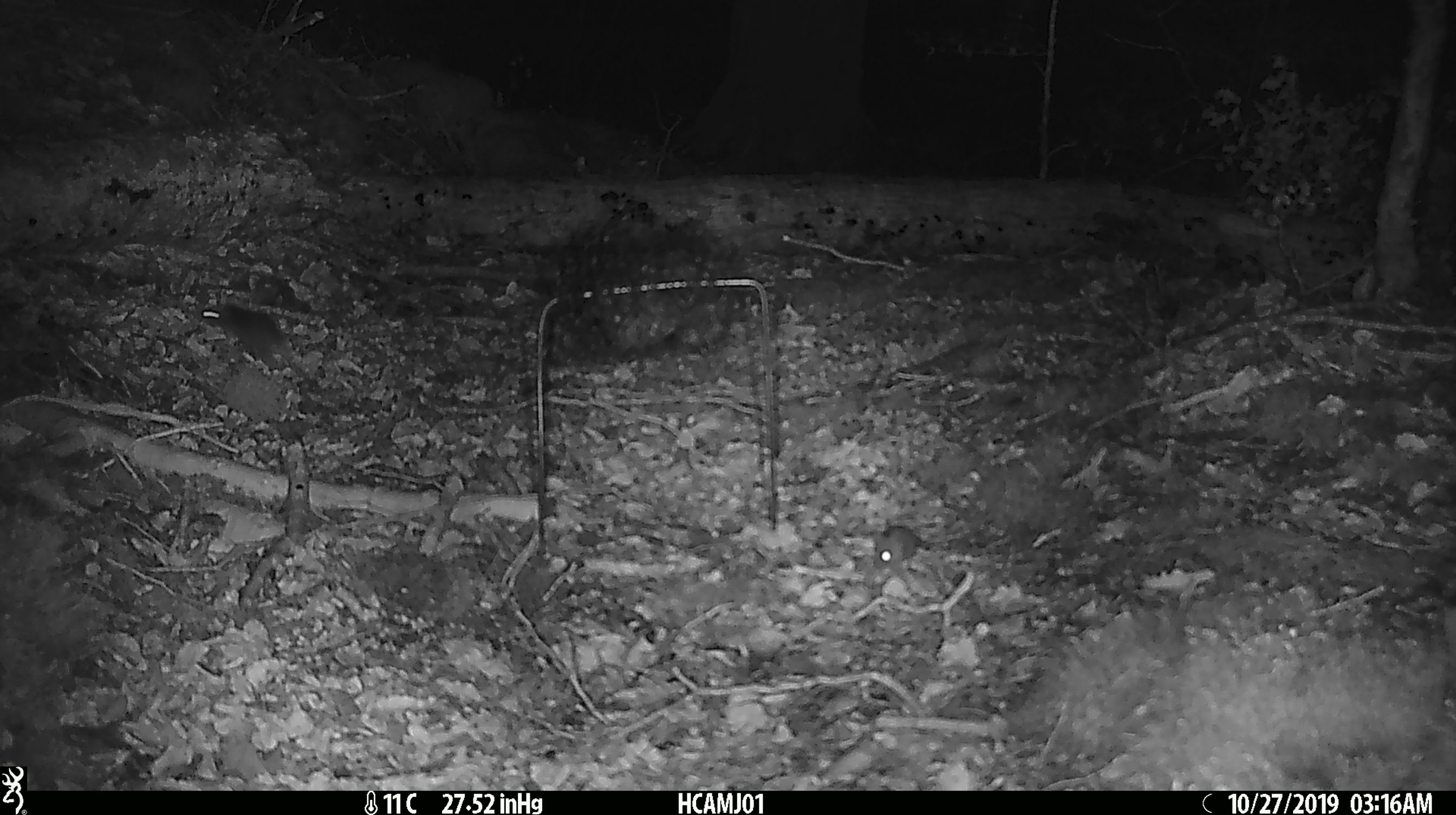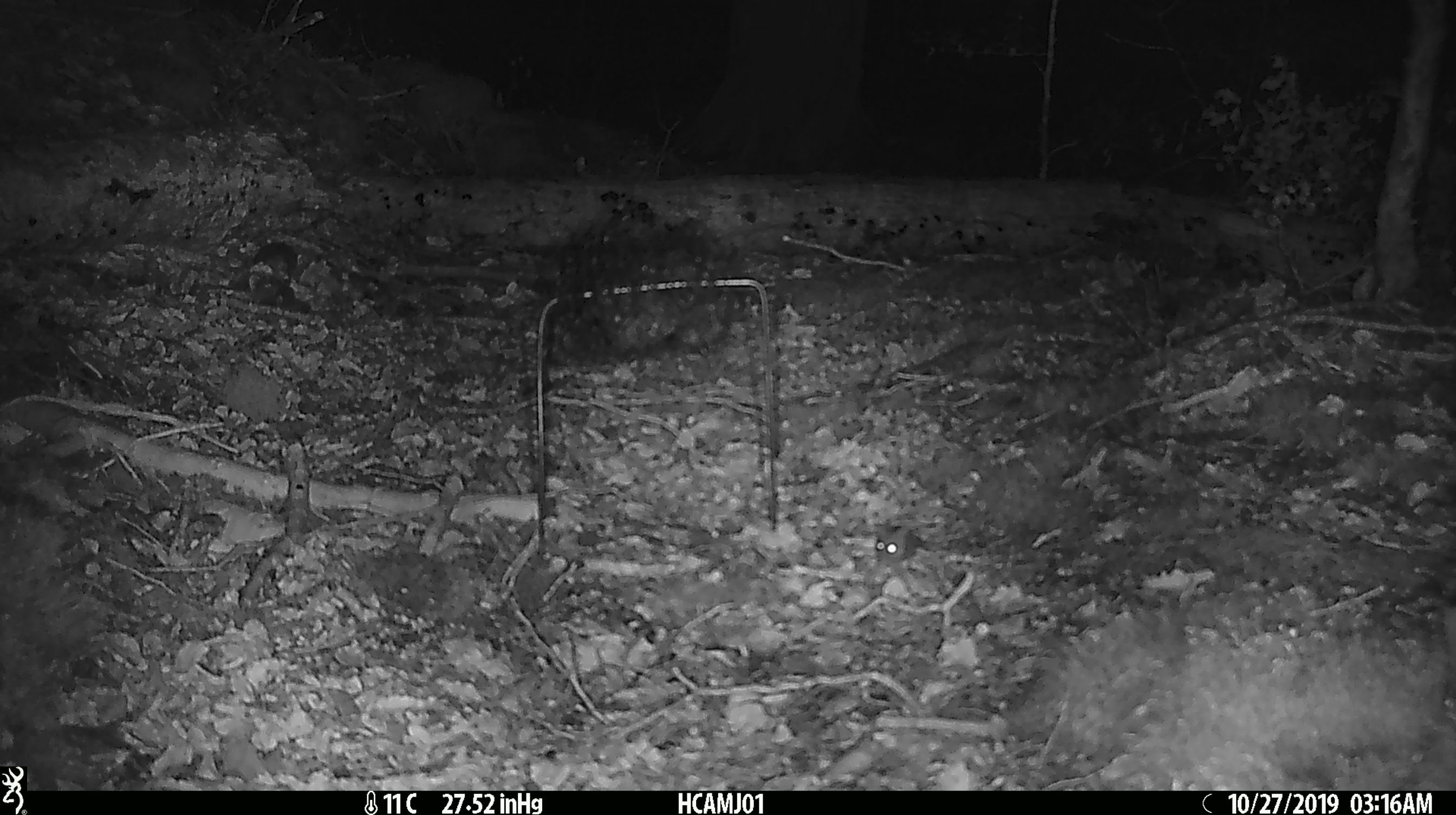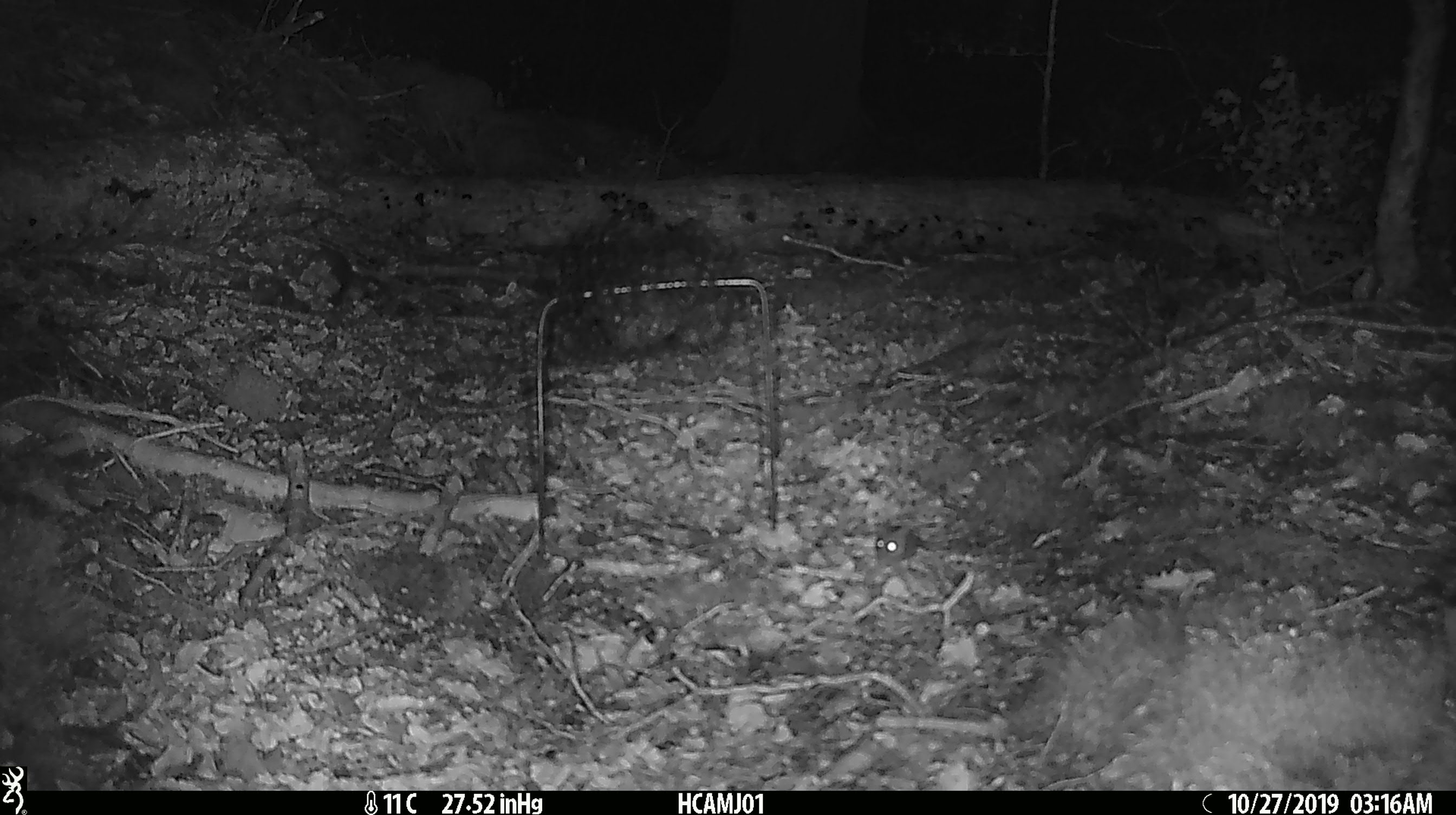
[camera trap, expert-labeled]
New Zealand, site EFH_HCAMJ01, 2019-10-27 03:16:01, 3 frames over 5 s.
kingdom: Animalia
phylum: Chordata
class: Mammalia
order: Rodentia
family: Muridae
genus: Mus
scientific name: Mus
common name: mouse